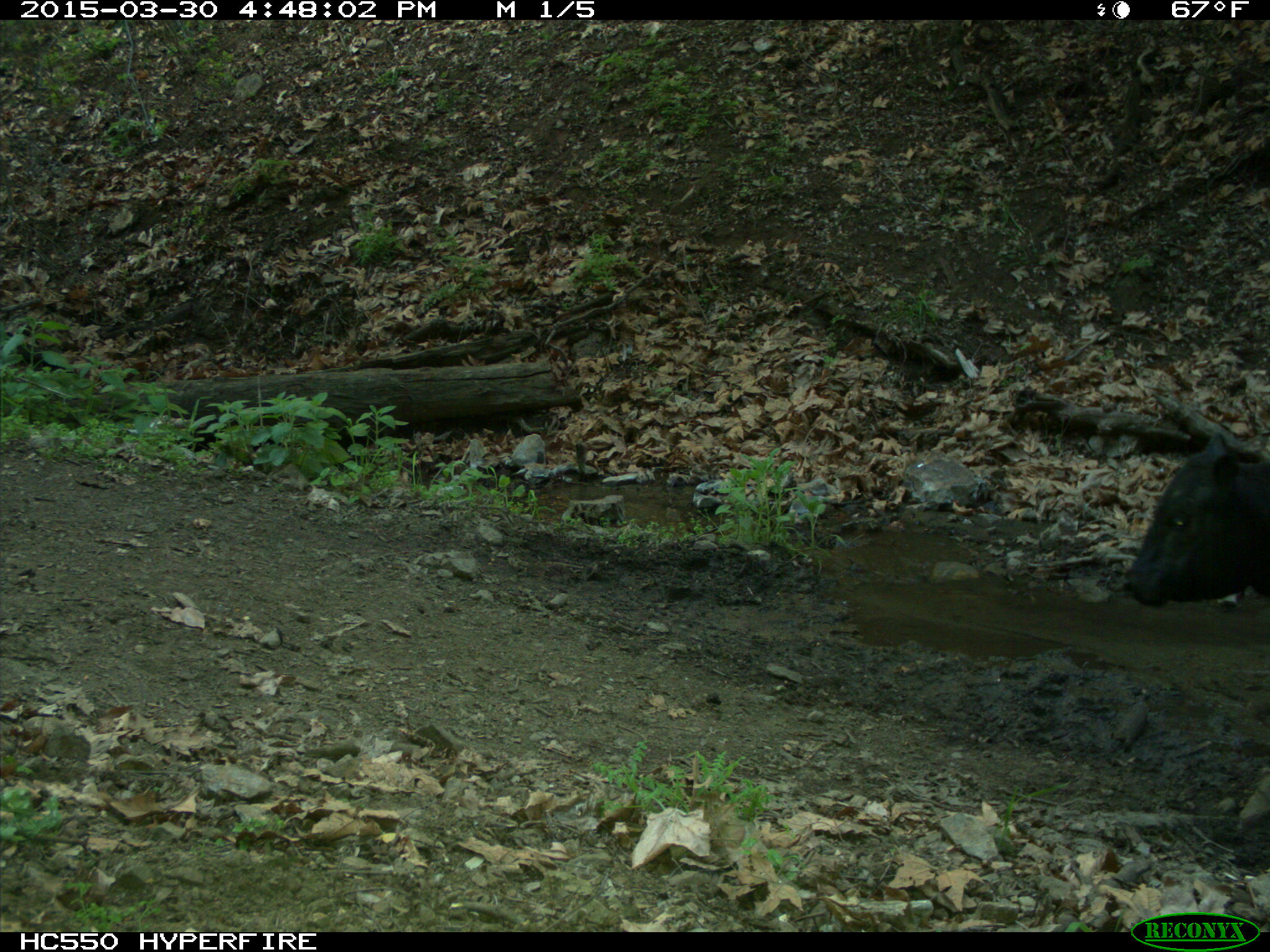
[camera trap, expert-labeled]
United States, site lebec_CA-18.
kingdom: Animalia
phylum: Chordata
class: Mammalia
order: Artiodactyla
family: Bovidae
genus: Bos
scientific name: Bos taurus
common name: domestic cow